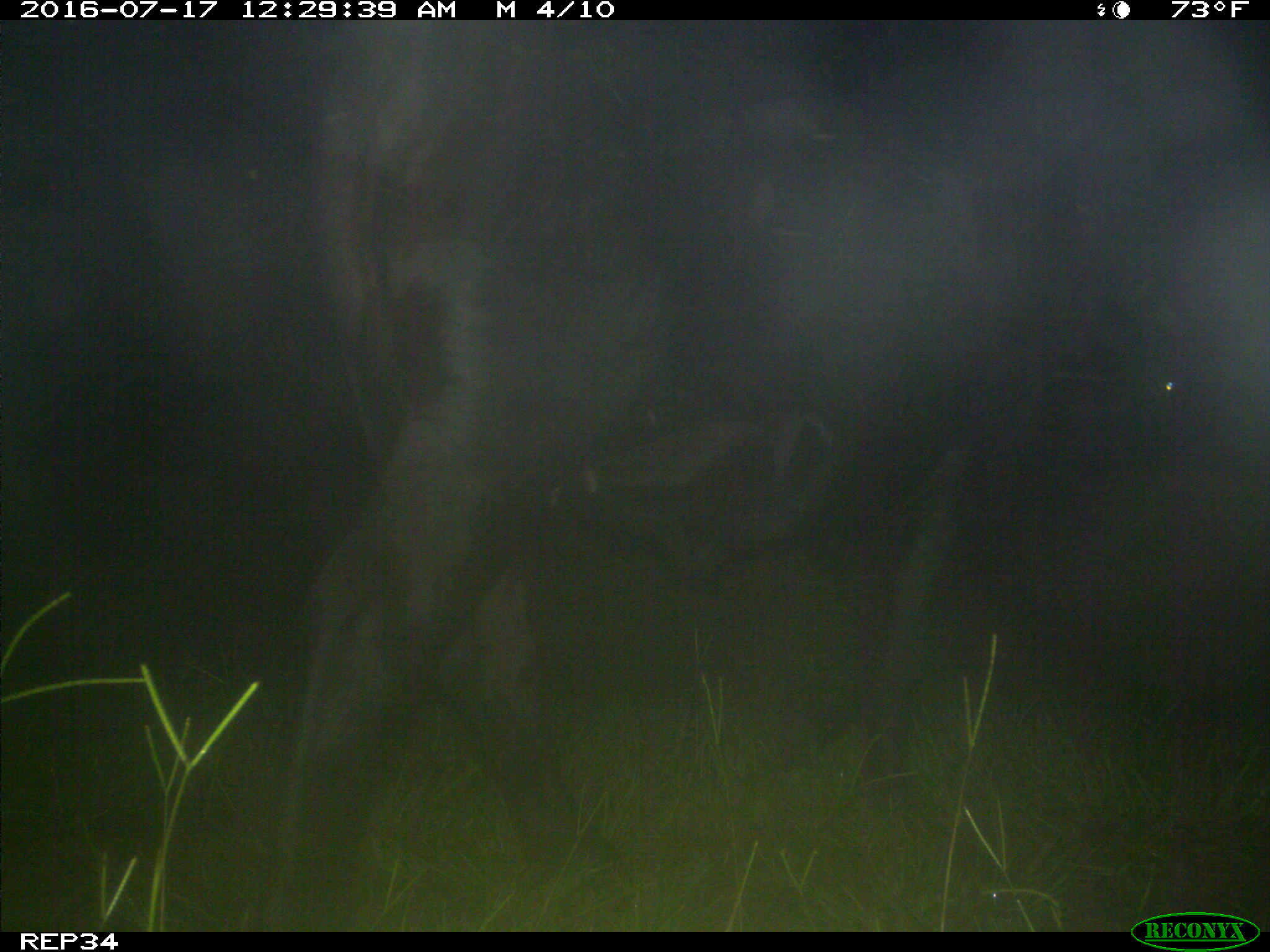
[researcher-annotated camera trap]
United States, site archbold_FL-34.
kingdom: Animalia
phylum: Chordata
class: Mammalia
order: Artiodactyla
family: Bovidae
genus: Bos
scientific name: Bos taurus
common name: domestic cow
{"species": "Bos taurus (domestic cow)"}